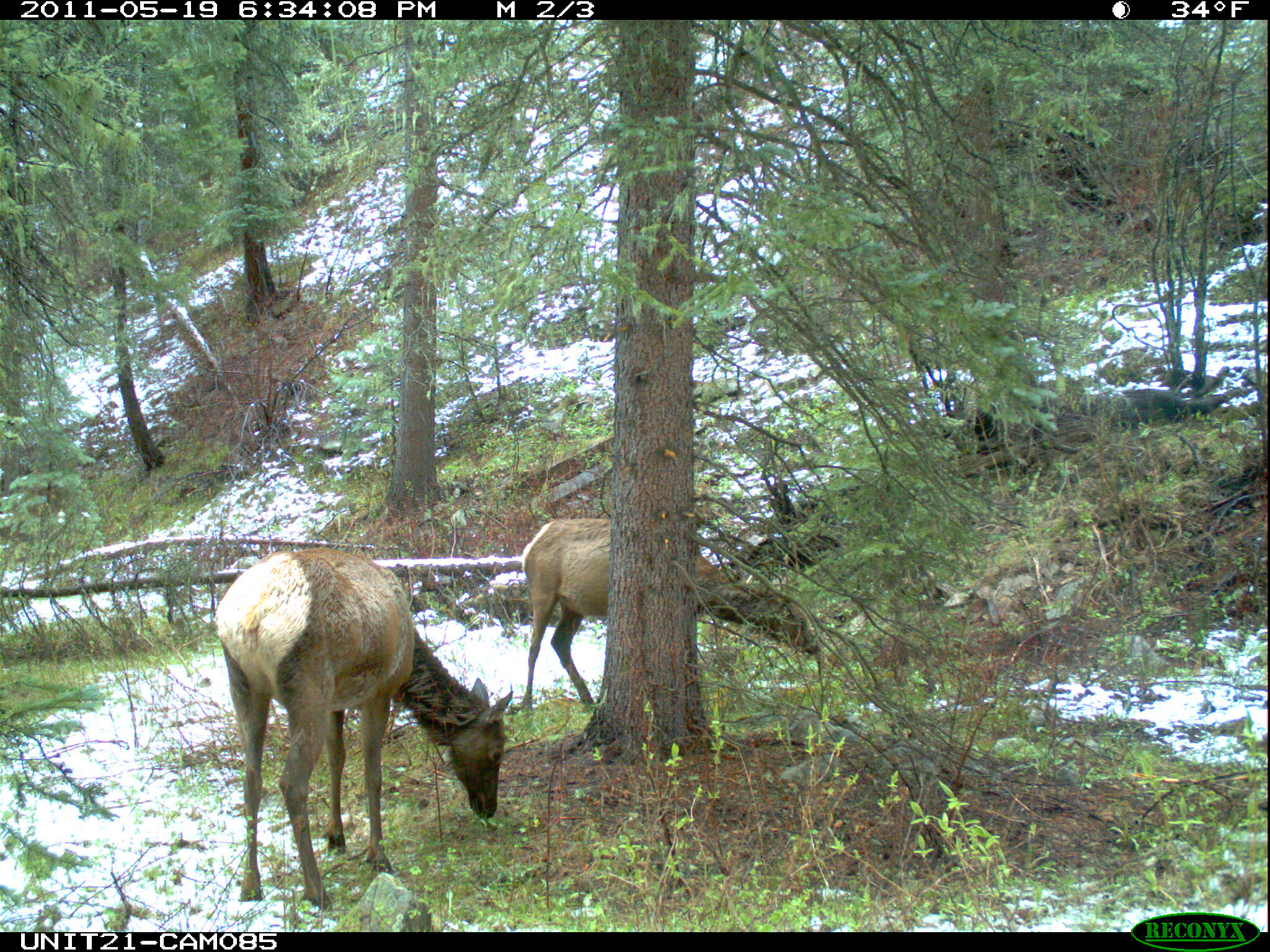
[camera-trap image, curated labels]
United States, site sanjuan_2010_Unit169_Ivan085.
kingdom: Animalia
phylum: Chordata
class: Mammalia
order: Artiodactyla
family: Cervidae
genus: Cervus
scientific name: Cervus elaphus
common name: red deer